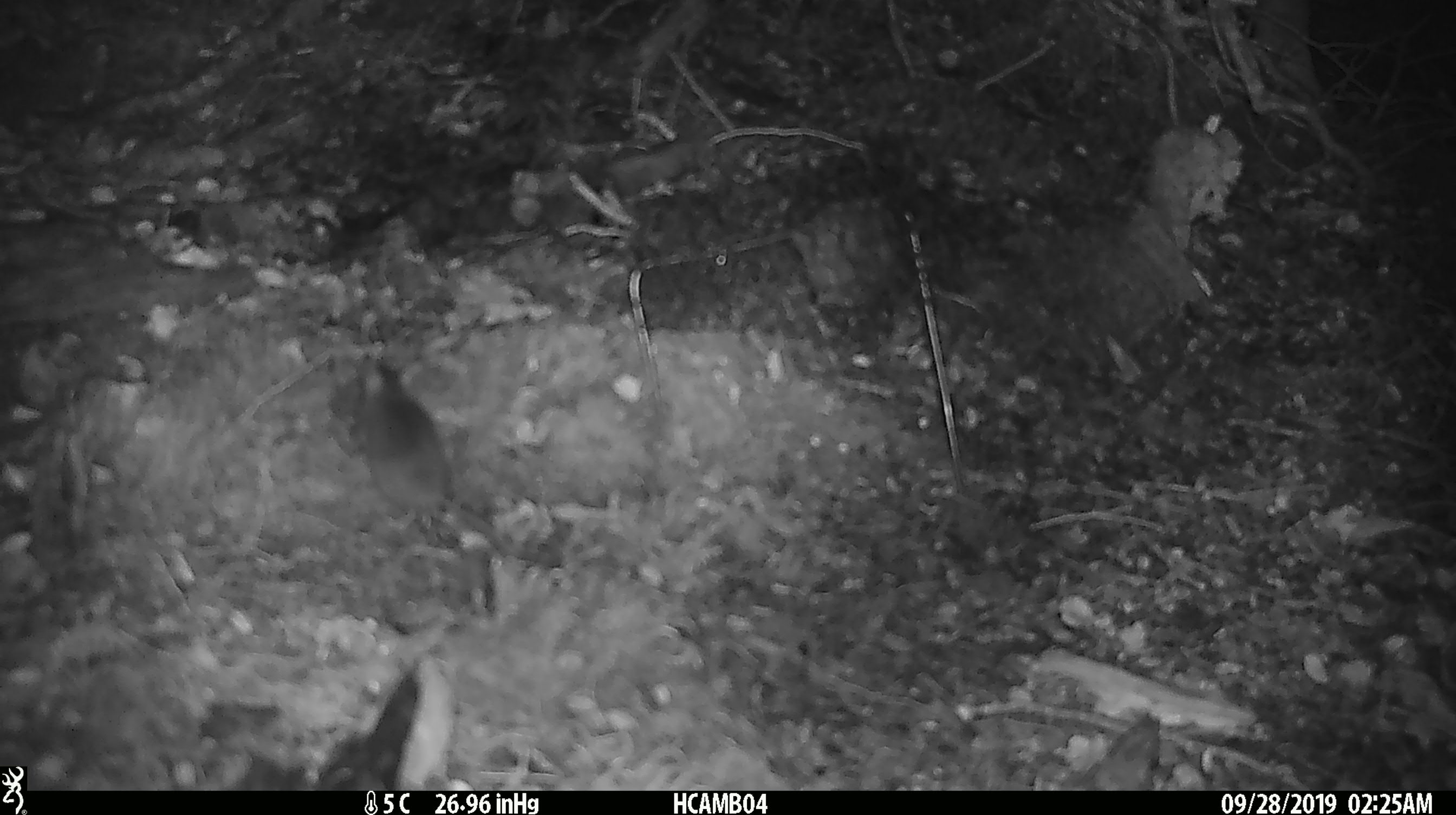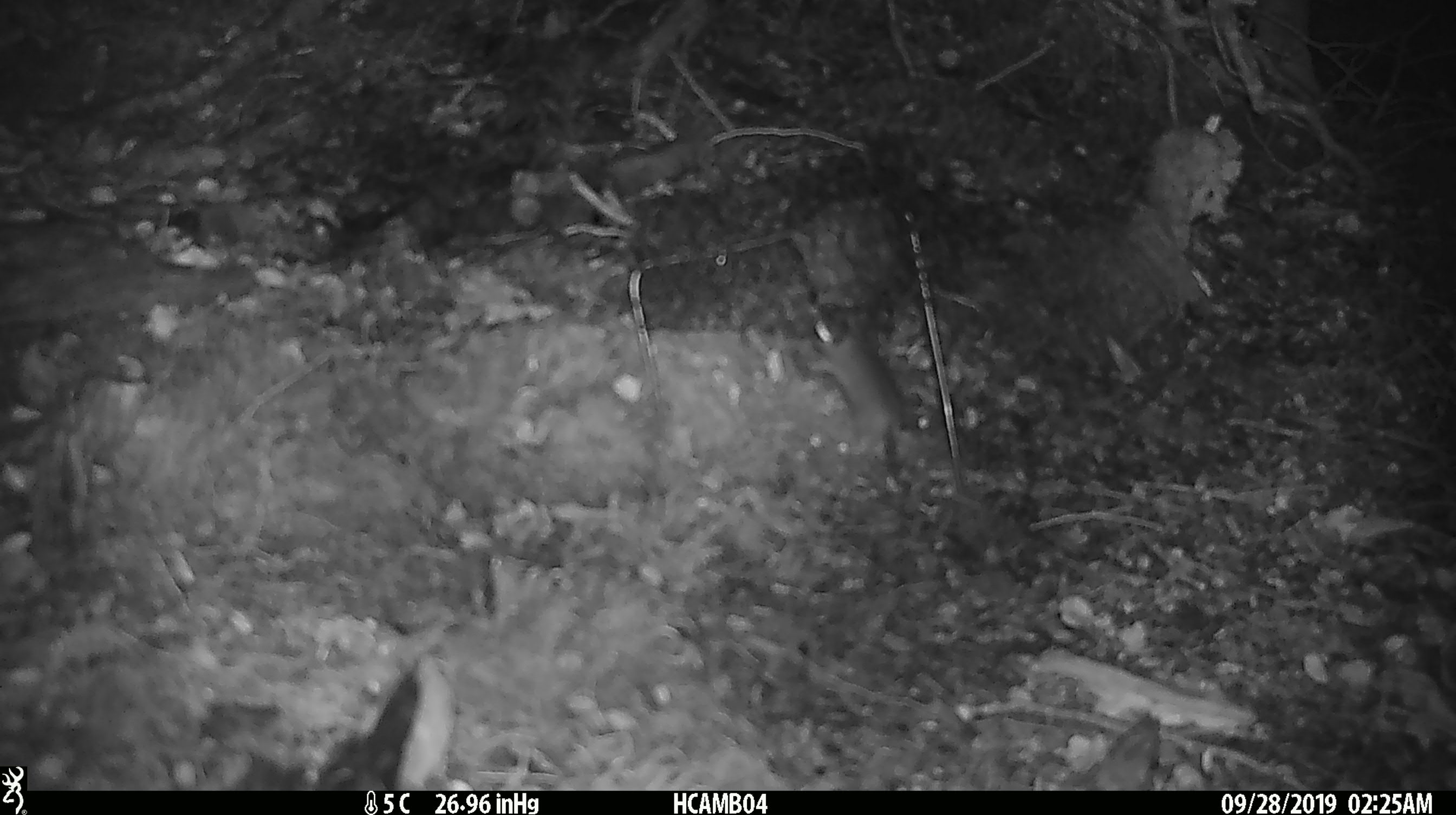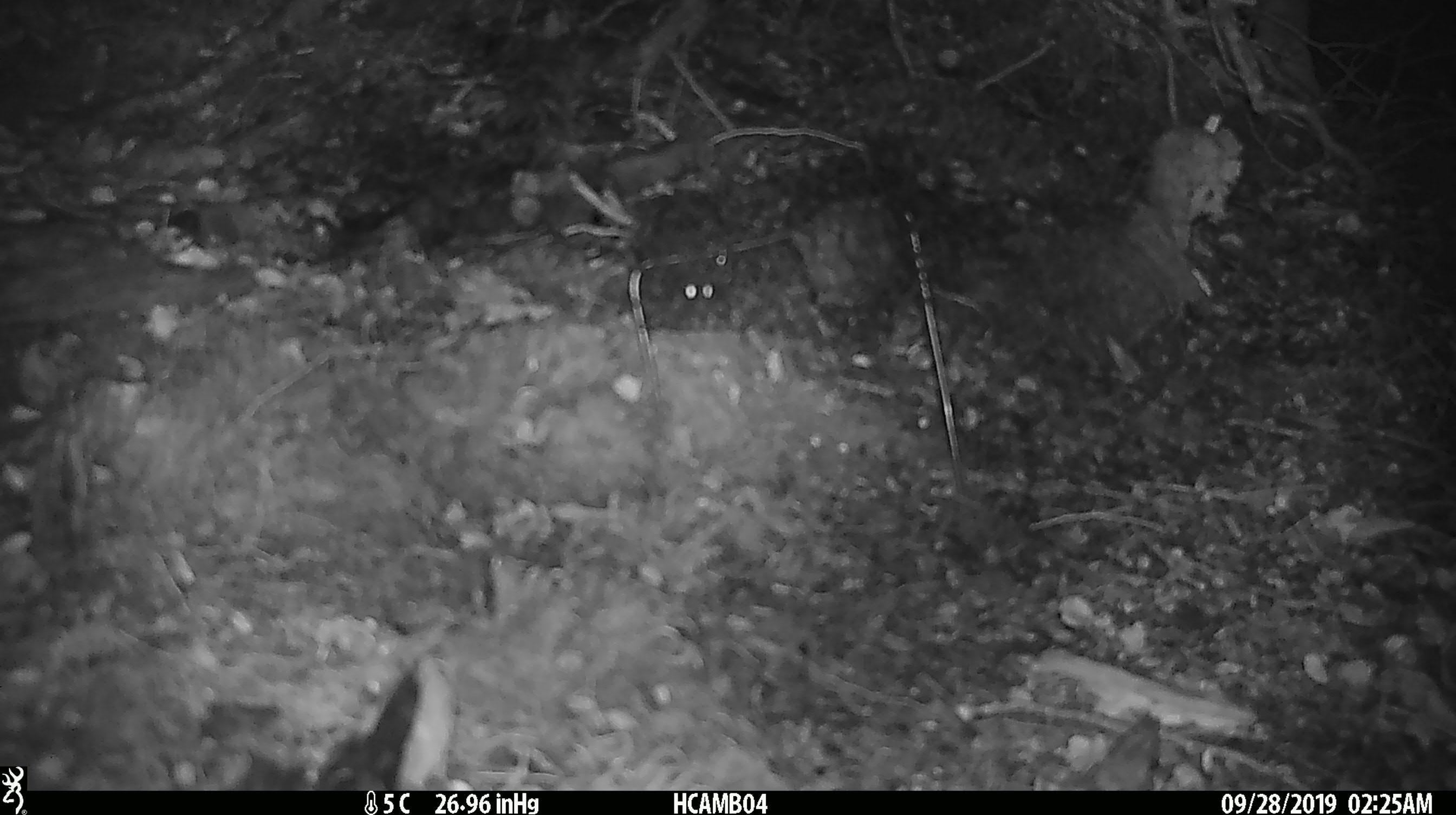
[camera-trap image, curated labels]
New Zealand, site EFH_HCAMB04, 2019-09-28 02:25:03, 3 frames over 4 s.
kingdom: Animalia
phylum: Chordata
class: Mammalia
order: Rodentia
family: Muridae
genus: Mus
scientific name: Mus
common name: mouse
Mouse (Mus).